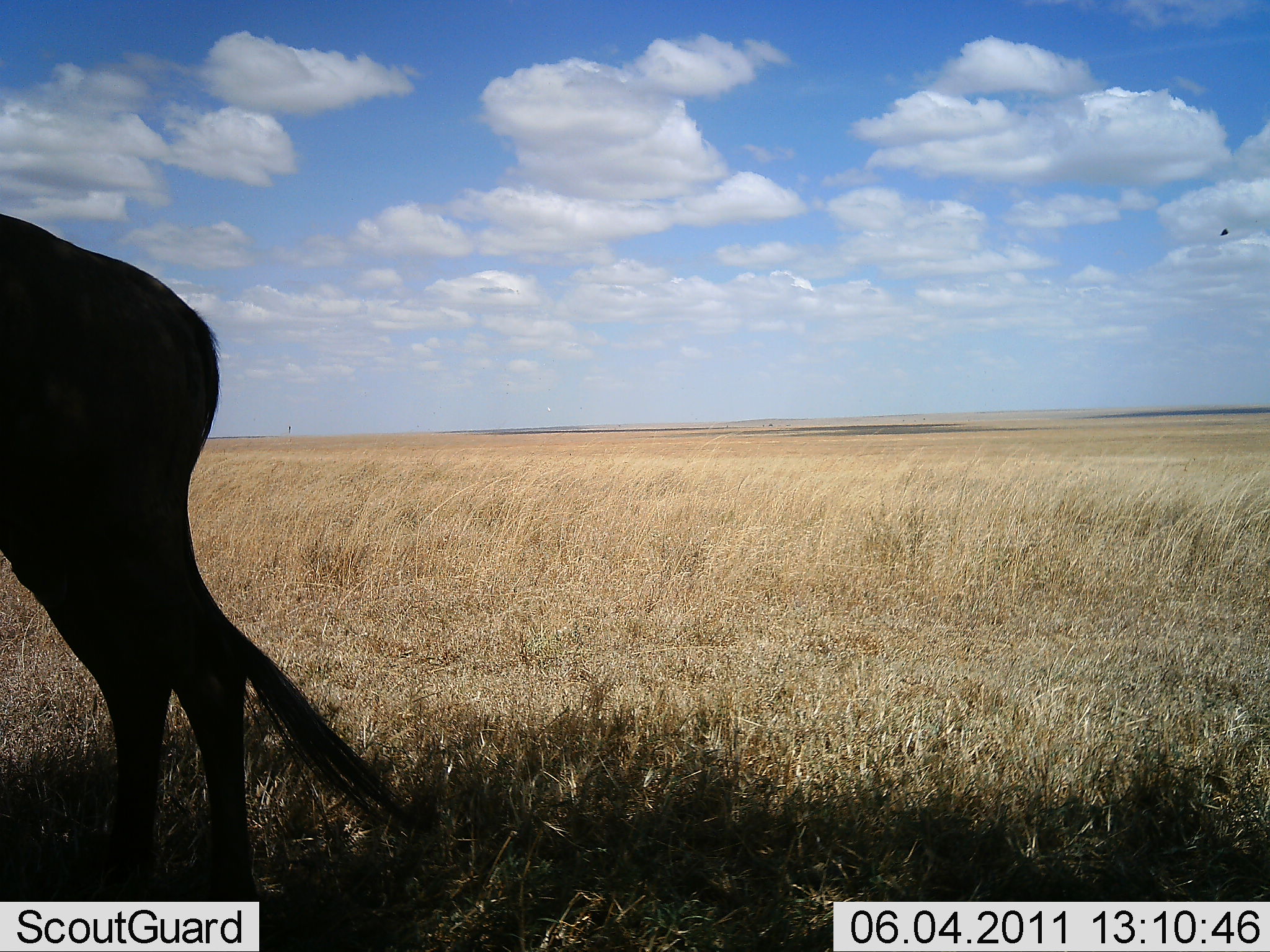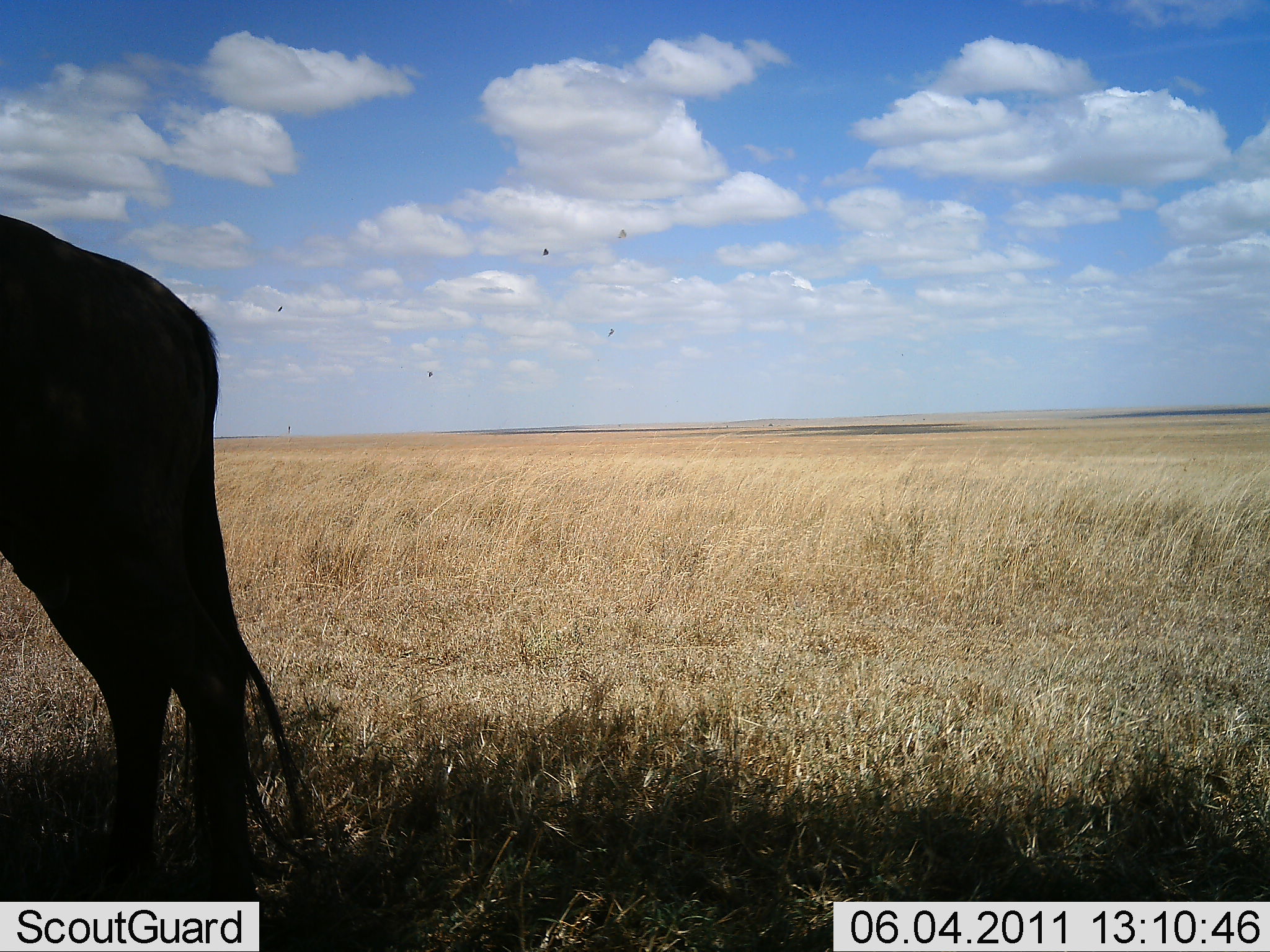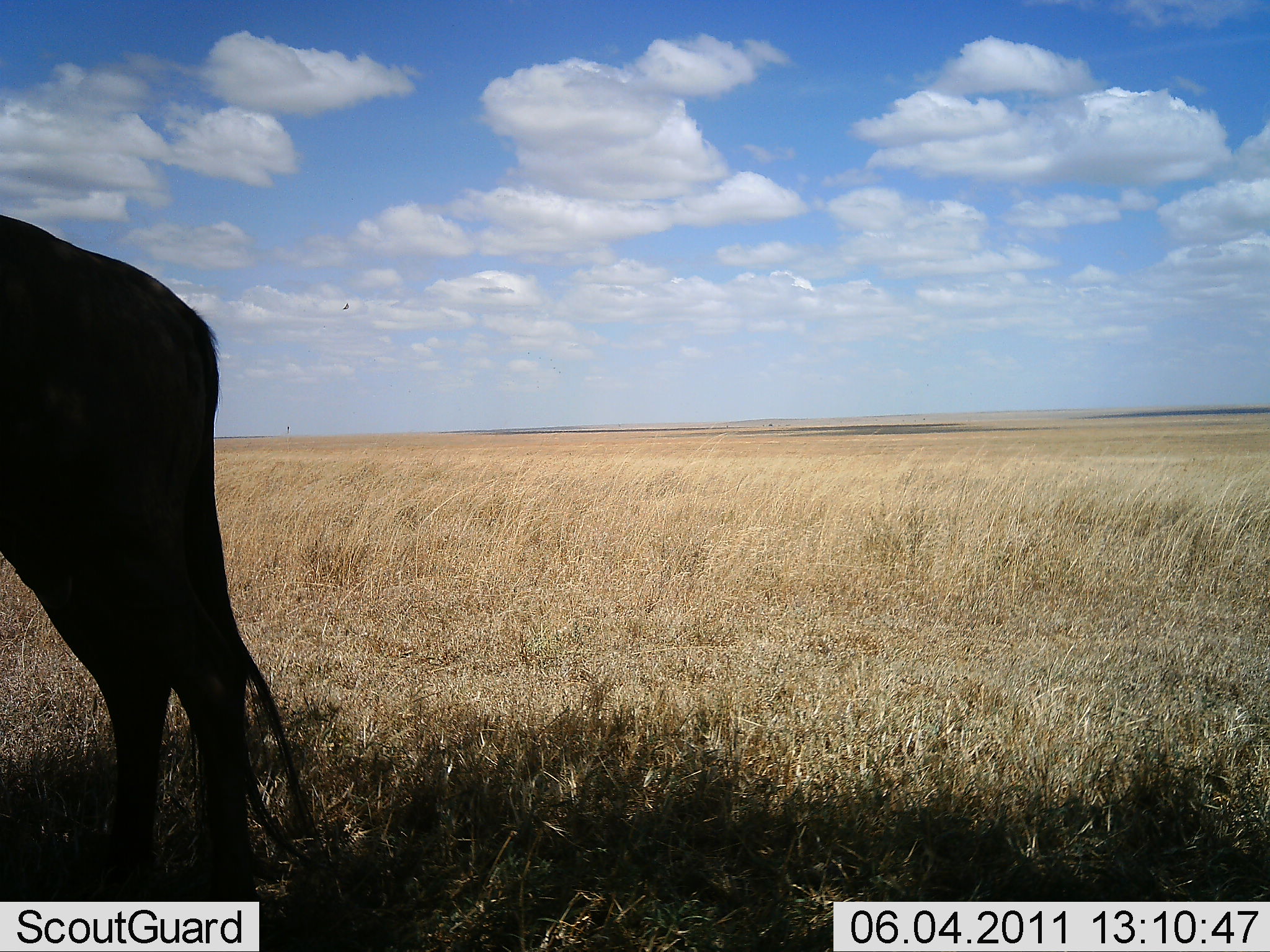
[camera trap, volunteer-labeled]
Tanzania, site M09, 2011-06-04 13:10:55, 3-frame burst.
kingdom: Animalia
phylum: Chordata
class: Mammalia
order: Artiodactyla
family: Bovidae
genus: Connochaetes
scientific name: Connochaetes taurinus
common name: blue wildebeest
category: wildebeest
Wildebeest (blue wildebeest) (Connochaetes taurinus), count 1. Behavior (volunteer vote fractions): standing 92%, resting 0%, moving 8%, interacting 0%. Young present (vote fraction): 0%. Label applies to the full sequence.